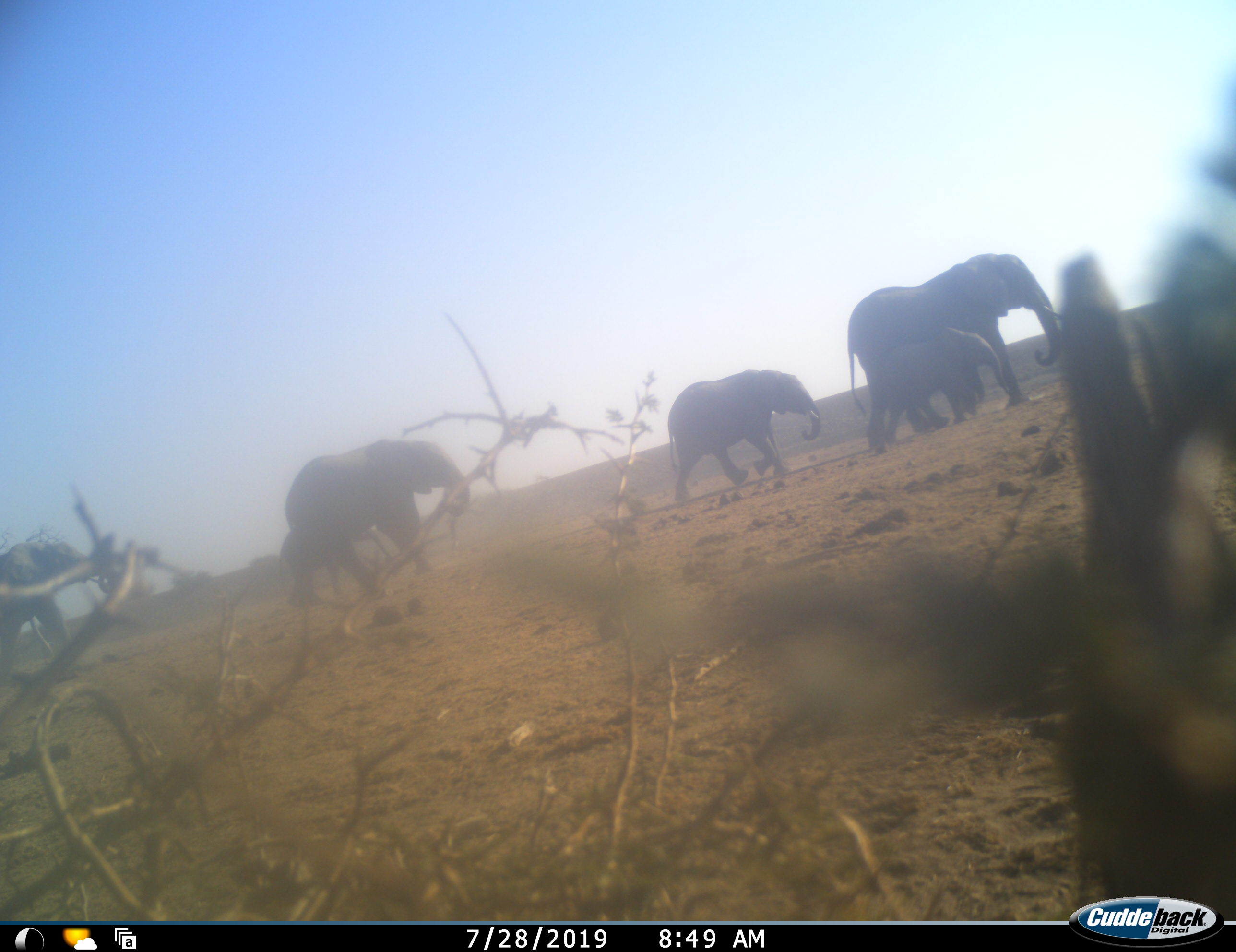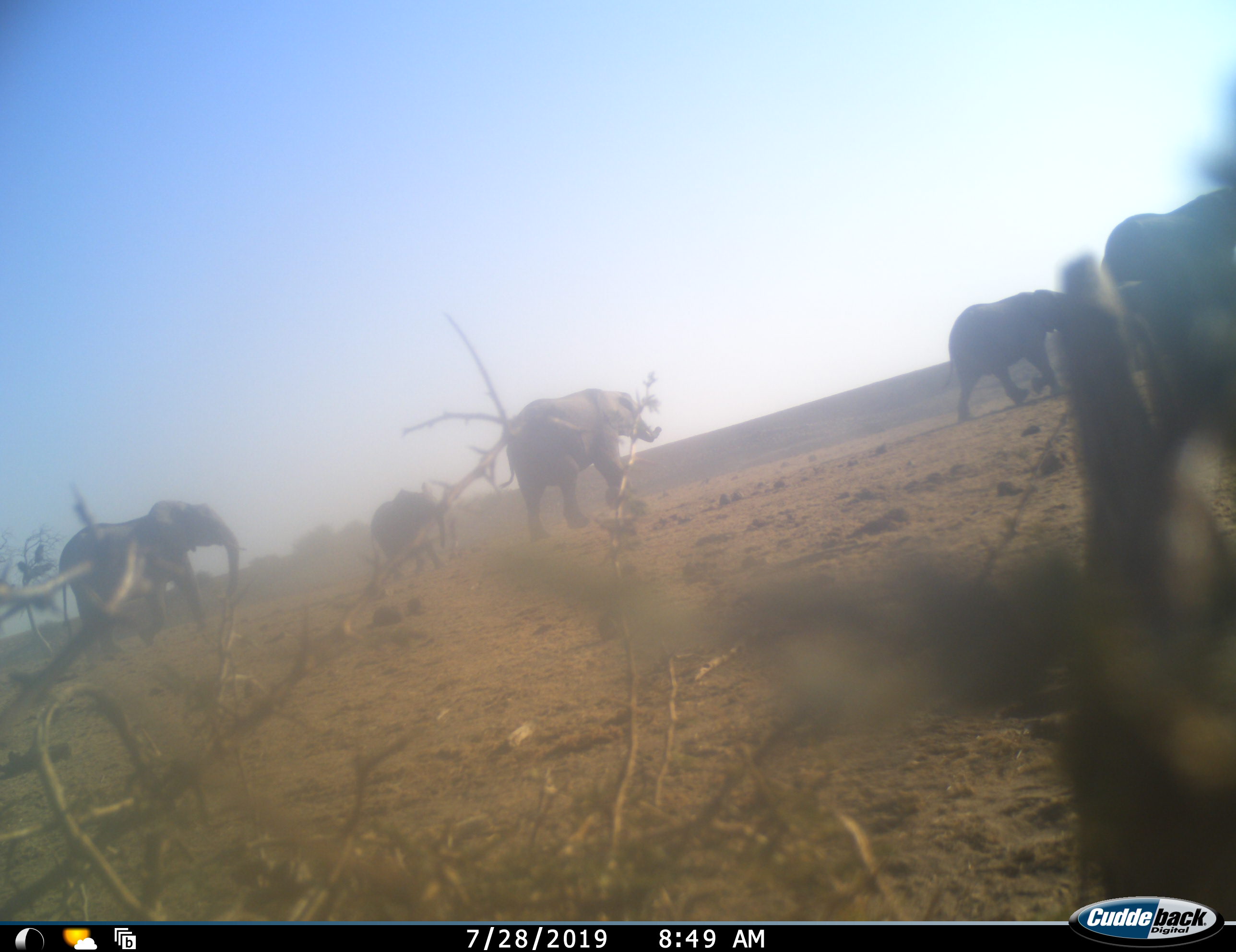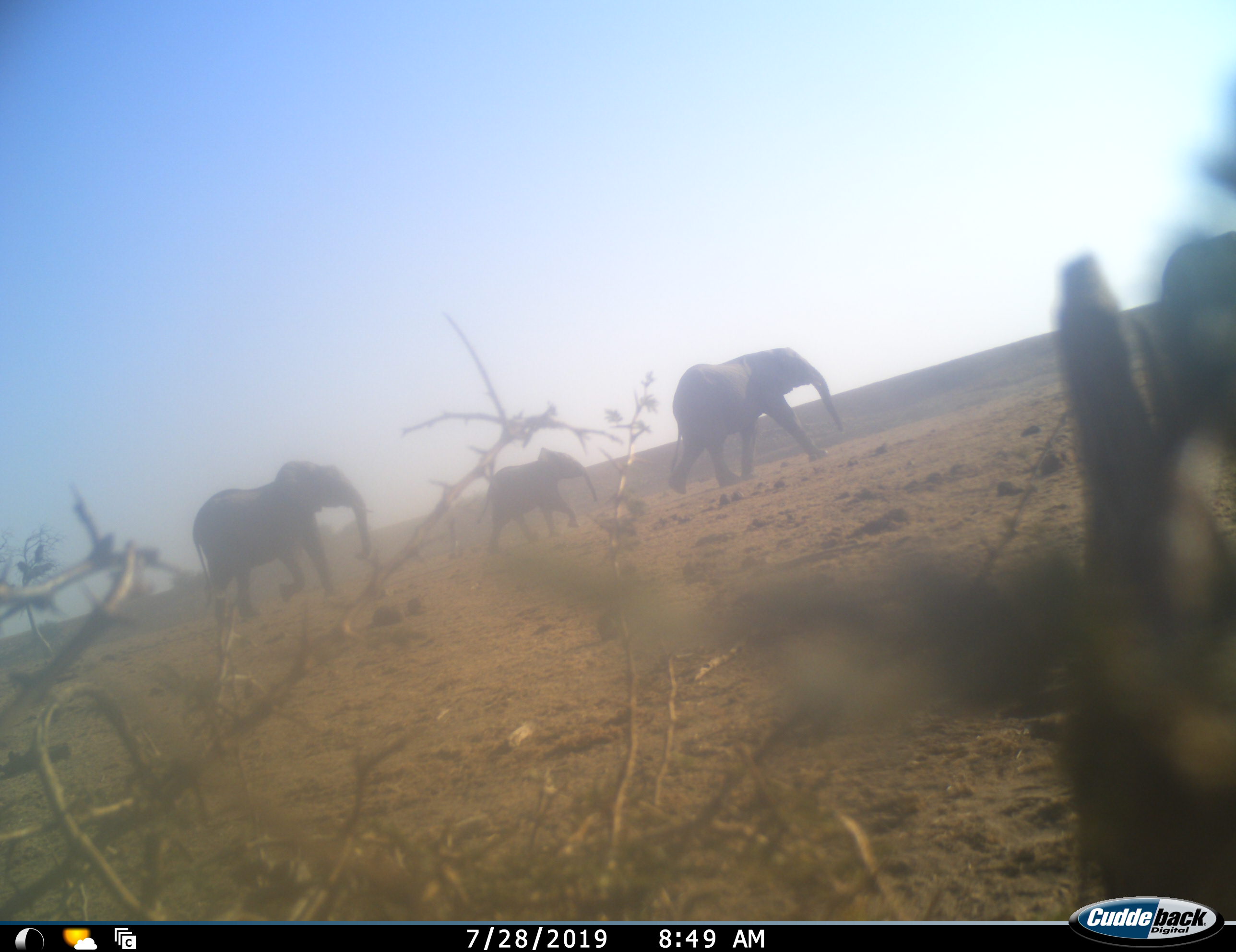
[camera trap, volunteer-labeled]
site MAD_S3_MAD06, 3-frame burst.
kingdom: Animalia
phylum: Chordata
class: Mammalia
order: Proboscidea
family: Elephantidae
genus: Loxodonta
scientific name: Loxodonta africana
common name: african bush elephant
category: elephant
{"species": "elephant (african bush elephant) (Loxodonta africana)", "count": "6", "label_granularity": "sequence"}